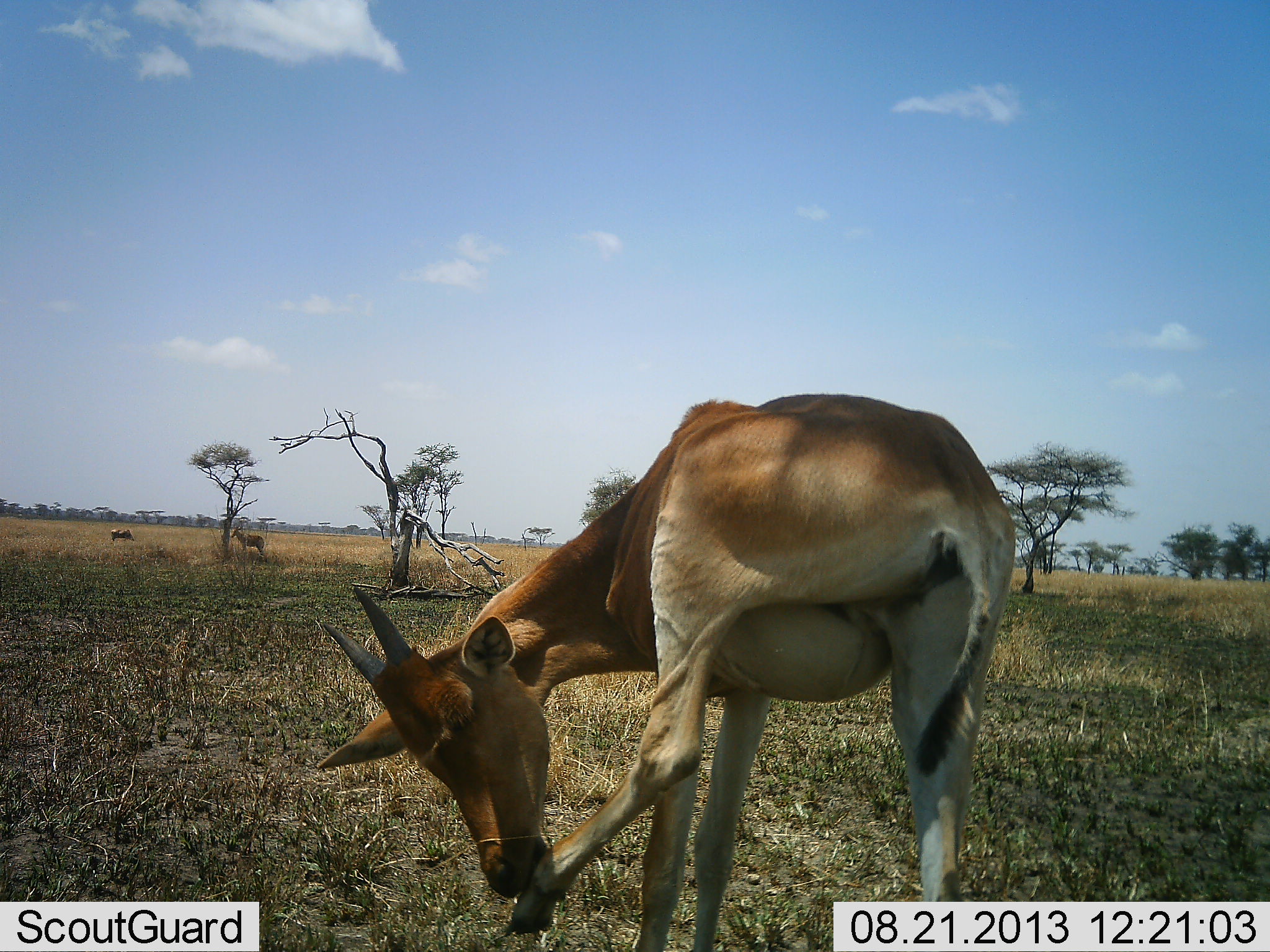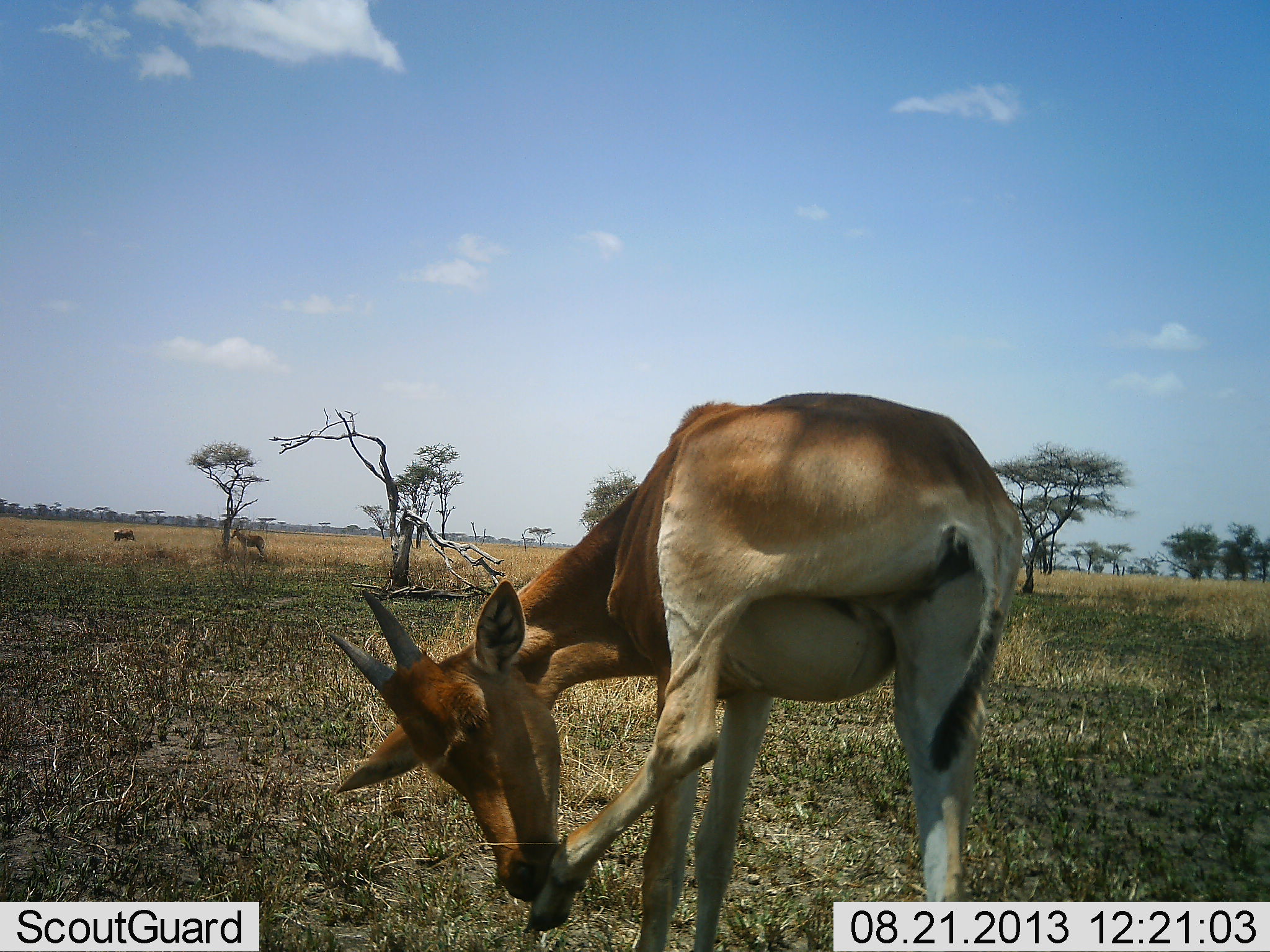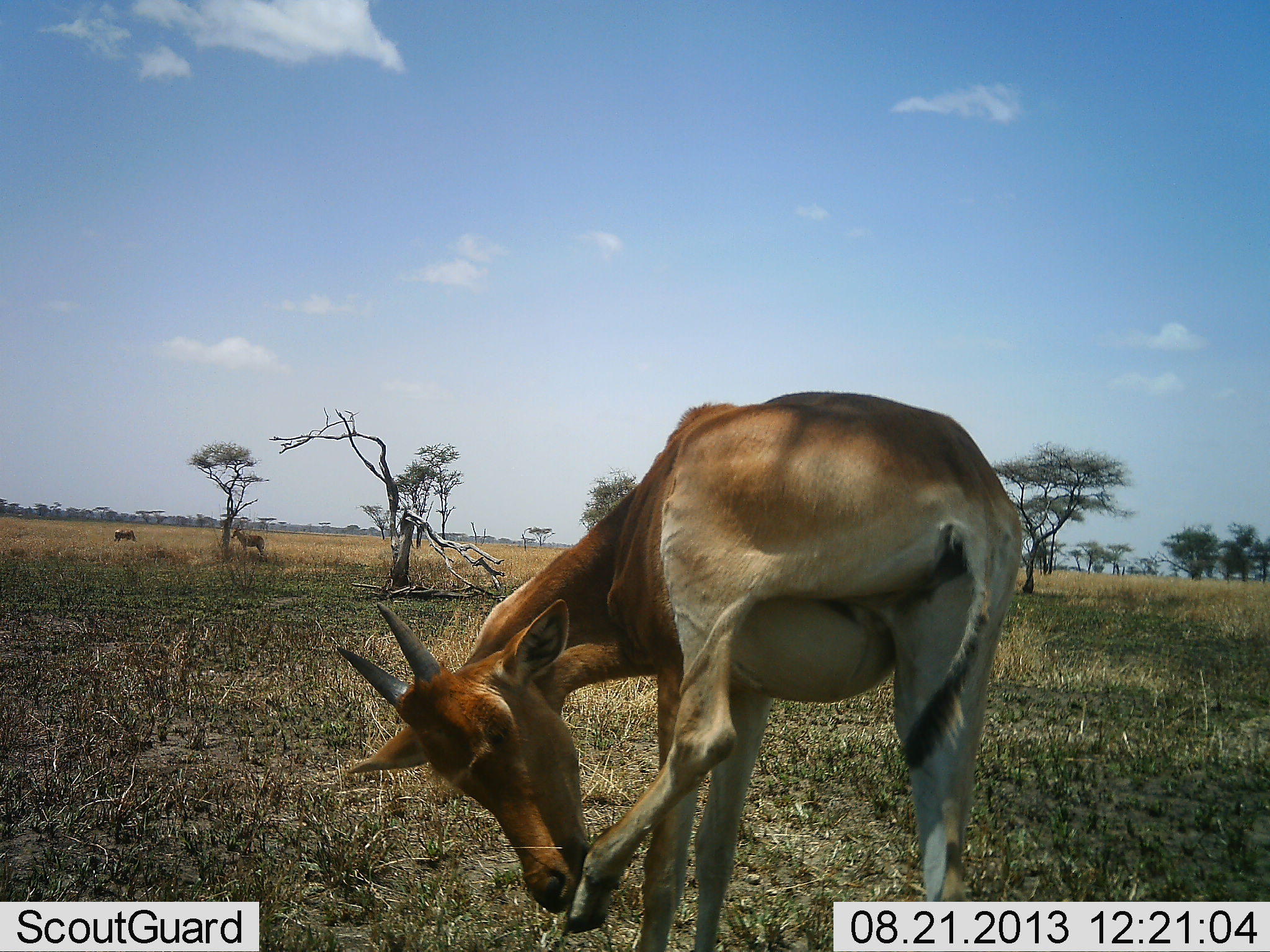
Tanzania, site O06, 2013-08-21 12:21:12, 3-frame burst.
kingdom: Animalia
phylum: Chordata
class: Mammalia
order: Artiodactyla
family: Bovidae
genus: Tragelaphus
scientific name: Tragelaphus oryx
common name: eland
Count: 1.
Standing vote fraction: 88%.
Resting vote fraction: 0%.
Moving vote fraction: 12%.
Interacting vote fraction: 25%.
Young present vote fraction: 0%.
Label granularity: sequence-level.